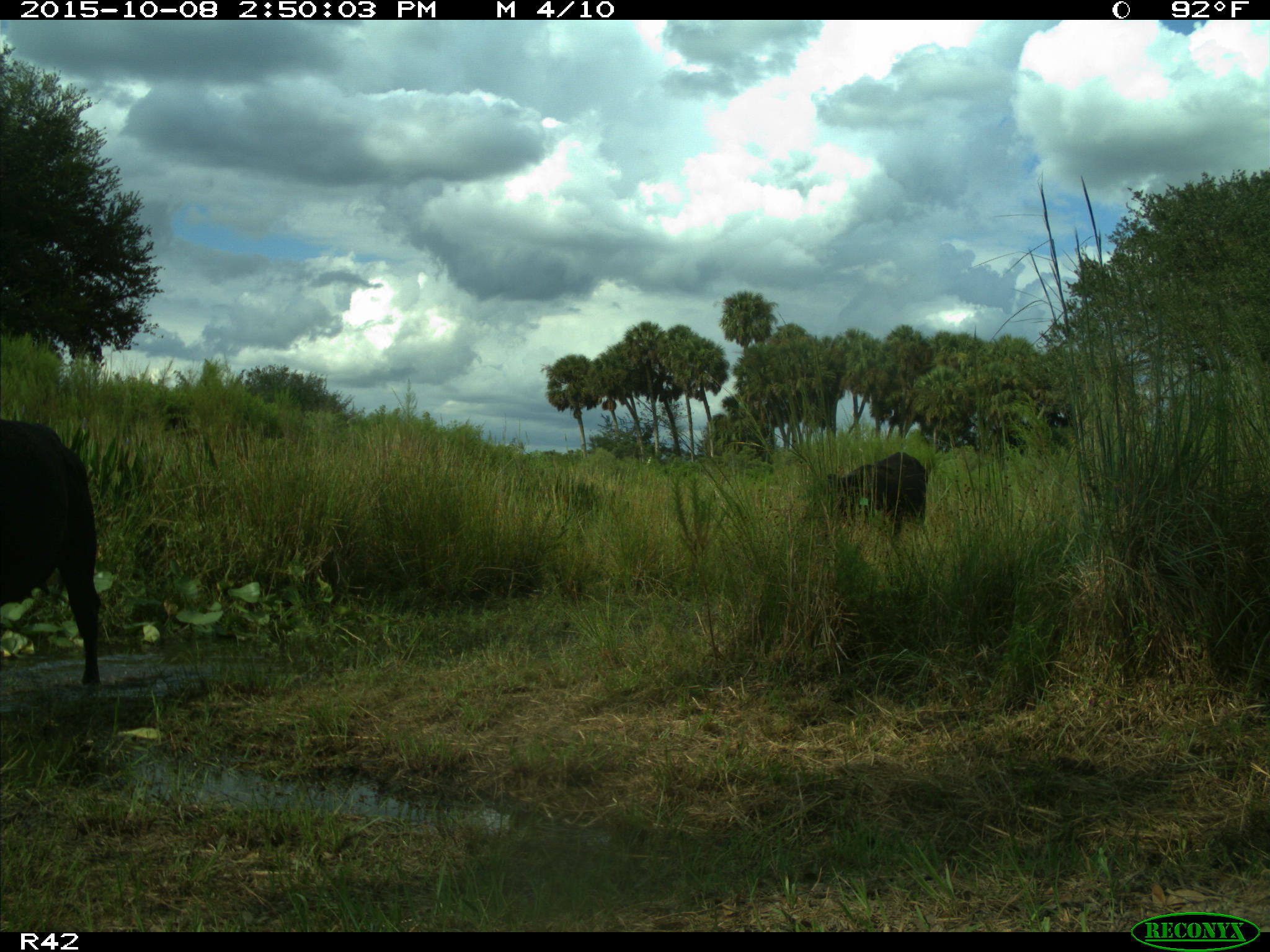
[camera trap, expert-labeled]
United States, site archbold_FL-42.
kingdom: Animalia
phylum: Chordata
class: Mammalia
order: Artiodactyla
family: Bovidae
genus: Bos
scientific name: Bos taurus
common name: domestic cow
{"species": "Bos taurus (domestic cow)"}